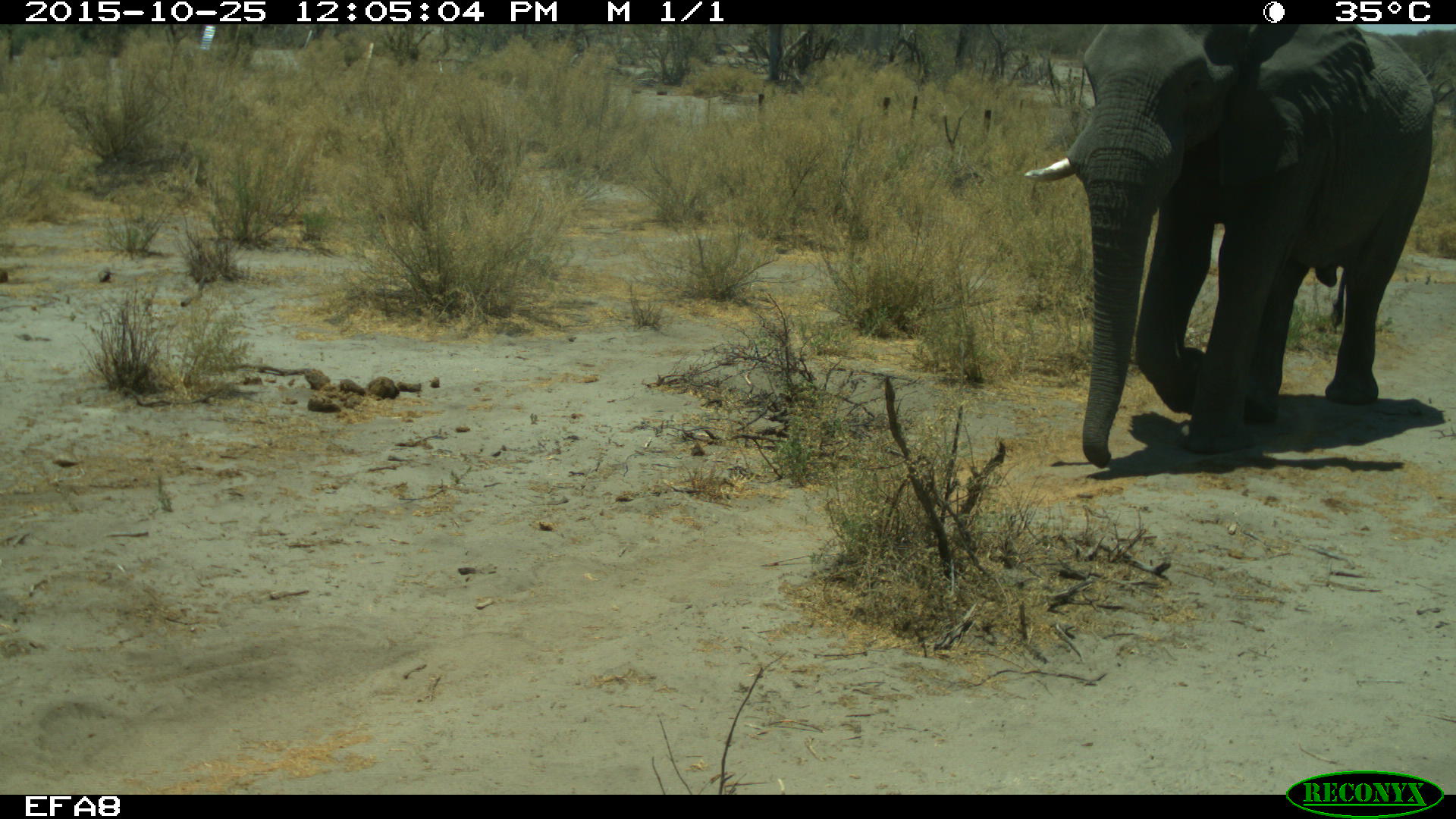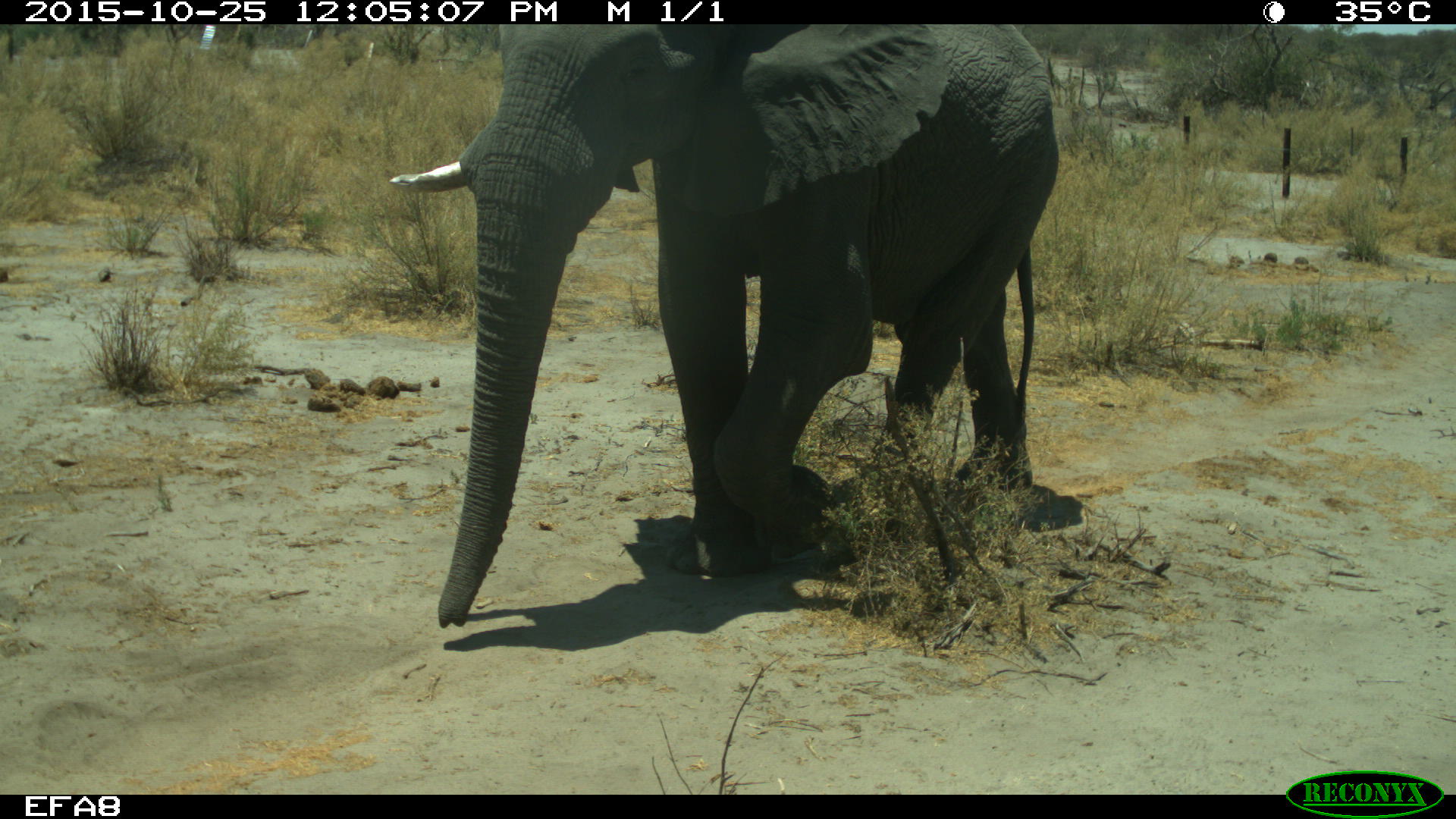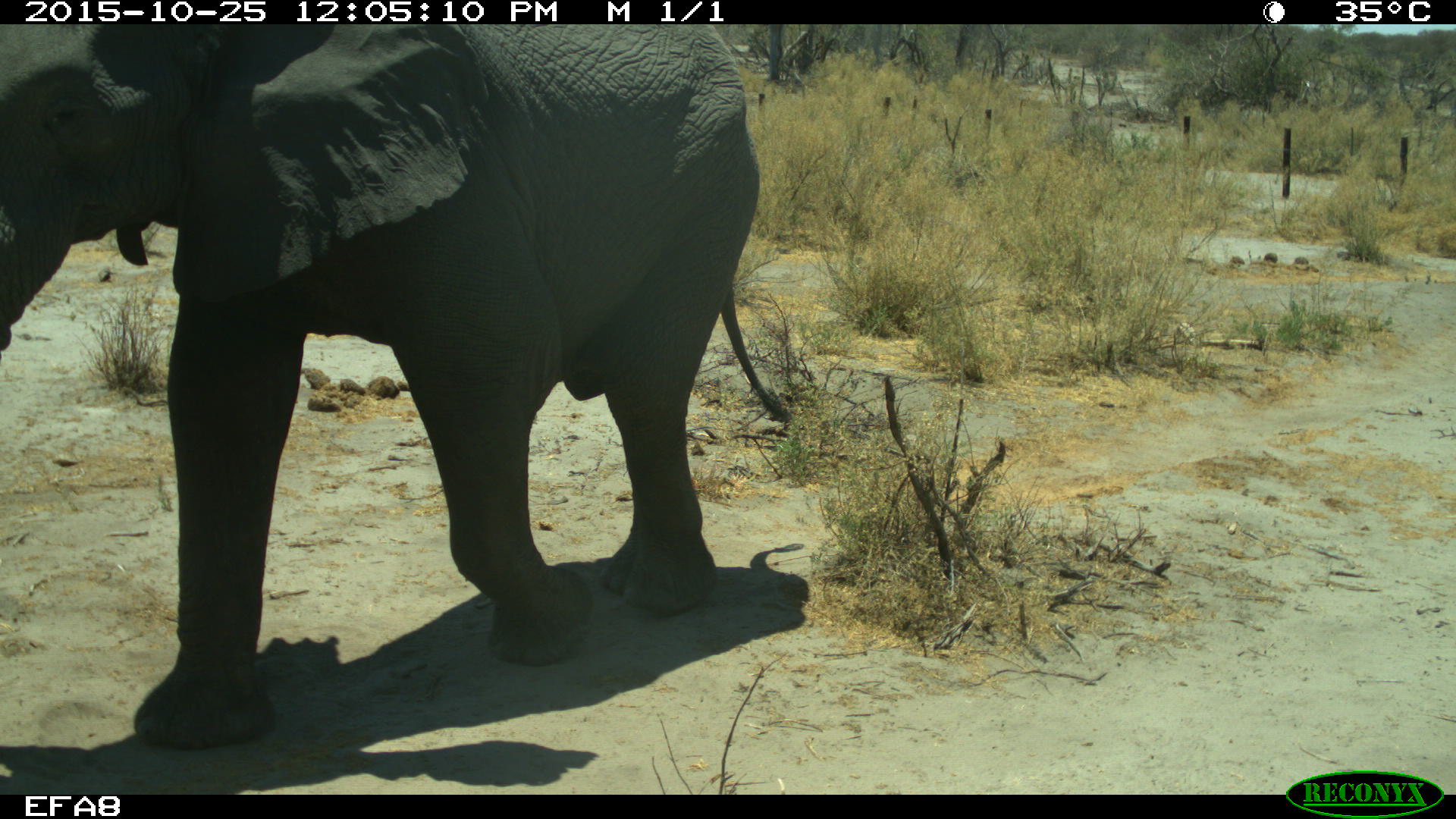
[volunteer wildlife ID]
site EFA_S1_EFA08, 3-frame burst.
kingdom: Animalia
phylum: Chordata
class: Mammalia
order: Proboscidea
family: Elephantidae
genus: Loxodonta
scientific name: Loxodonta africana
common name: african bush elephant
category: elephant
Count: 1.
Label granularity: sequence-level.